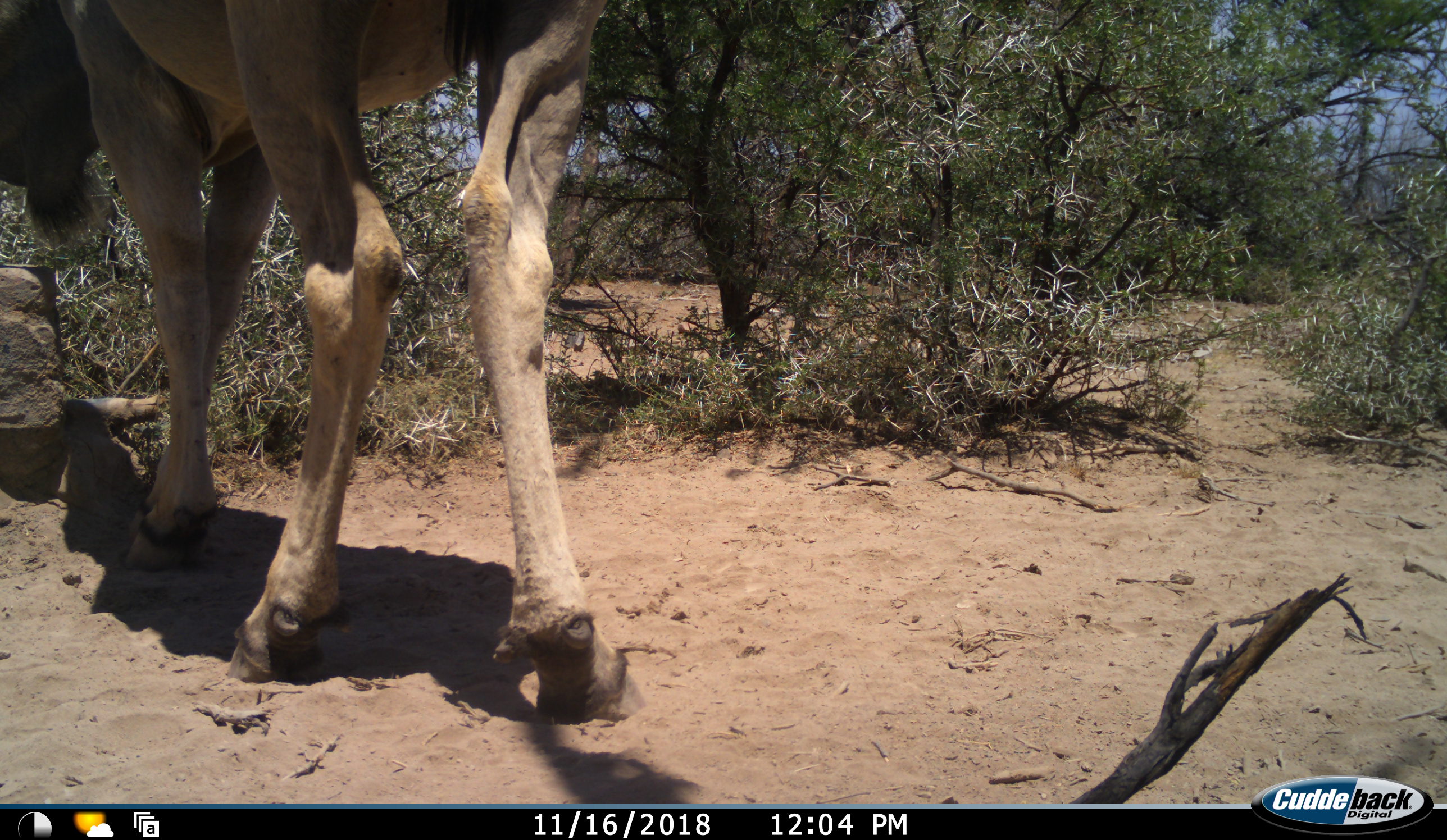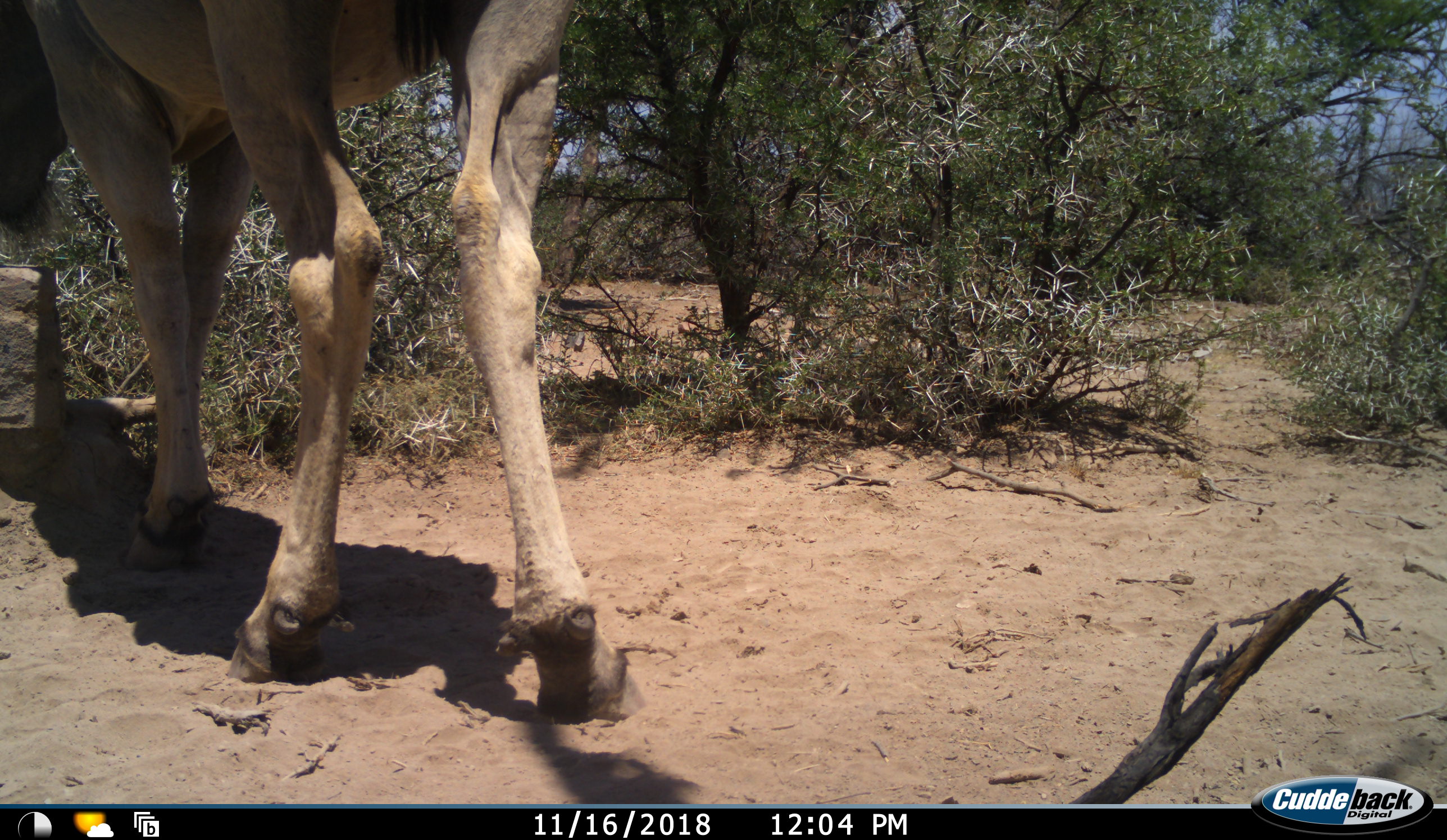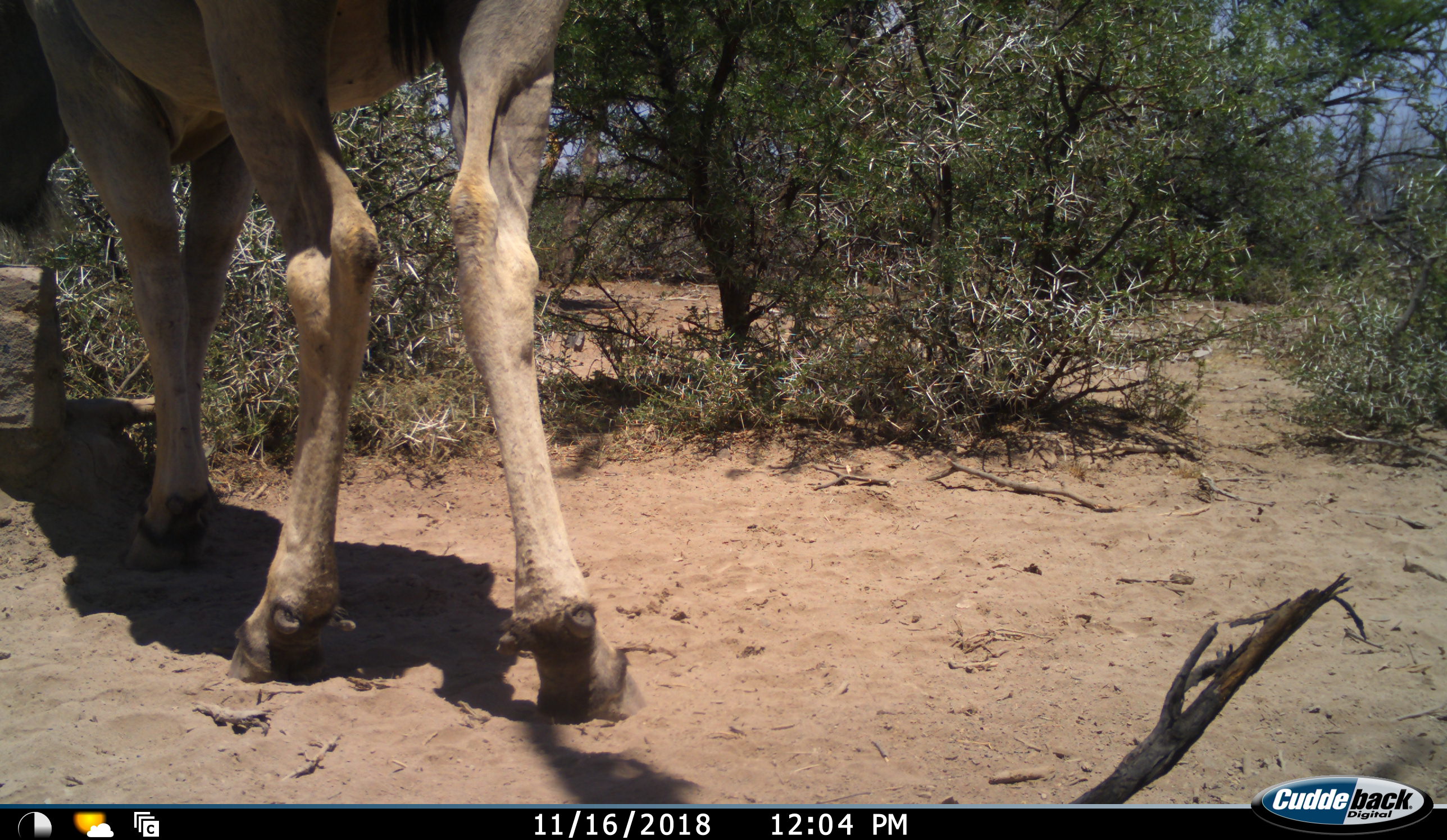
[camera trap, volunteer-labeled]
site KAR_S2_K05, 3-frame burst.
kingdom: Animalia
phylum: Chordata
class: Mammalia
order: Artiodactyla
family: Bovidae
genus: Tragelaphus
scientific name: Tragelaphus oryx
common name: eland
Eland (Tragelaphus oryx), count 1. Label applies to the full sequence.